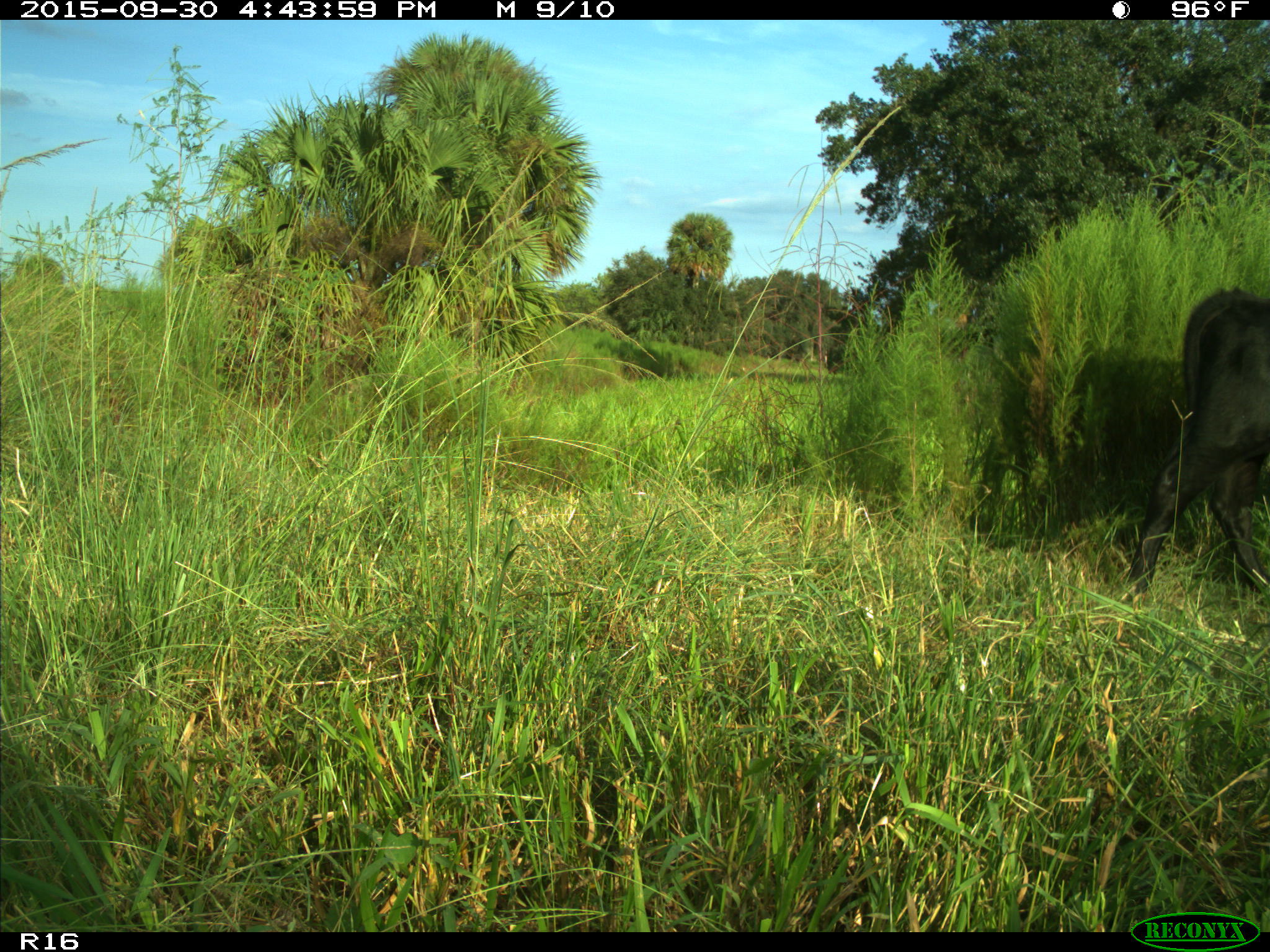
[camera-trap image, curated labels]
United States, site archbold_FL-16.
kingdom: Animalia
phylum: Chordata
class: Mammalia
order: Artiodactyla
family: Bovidae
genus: Bos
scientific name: Bos taurus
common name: domestic cow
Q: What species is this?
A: Bos taurus (domestic cow).